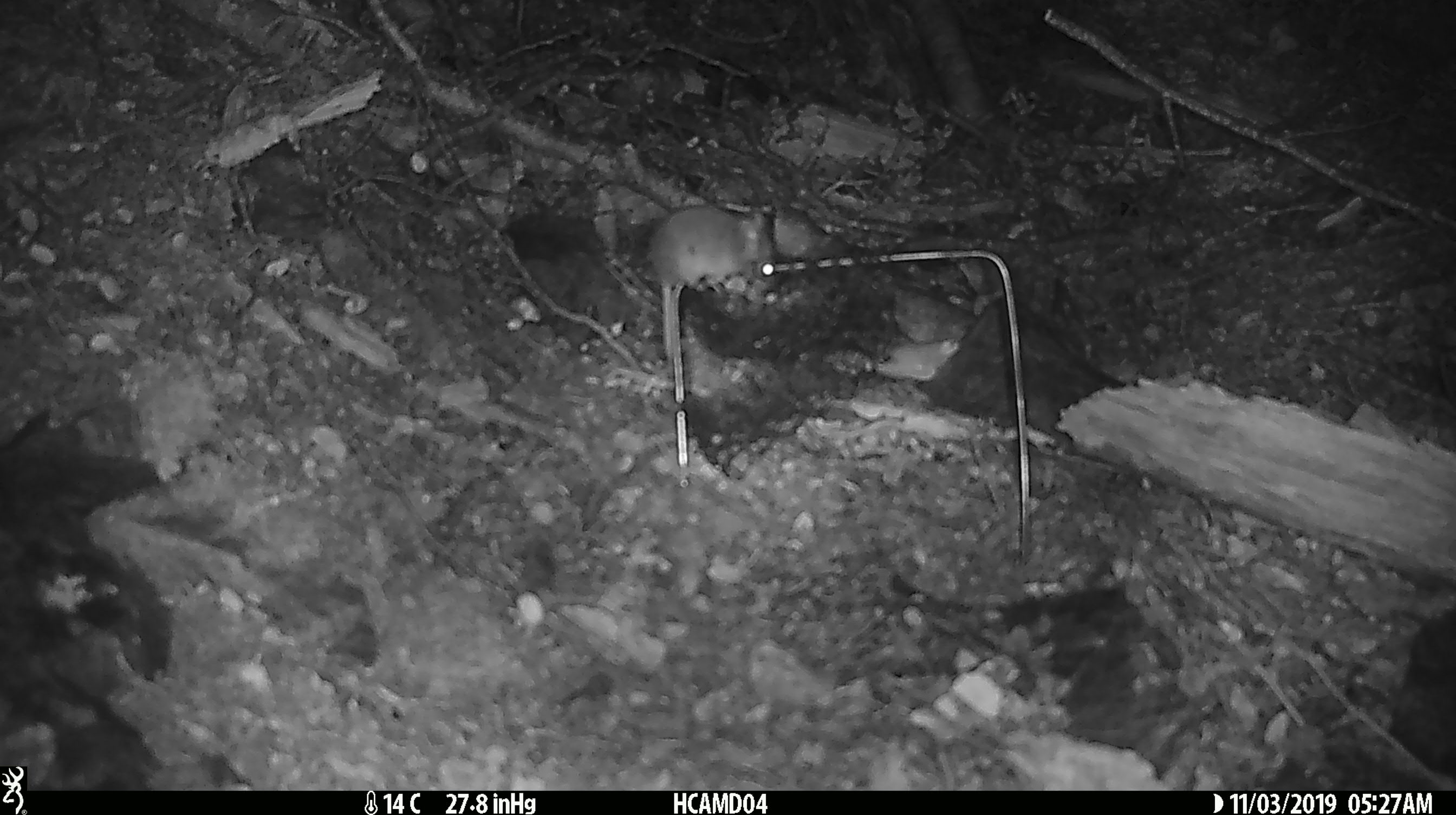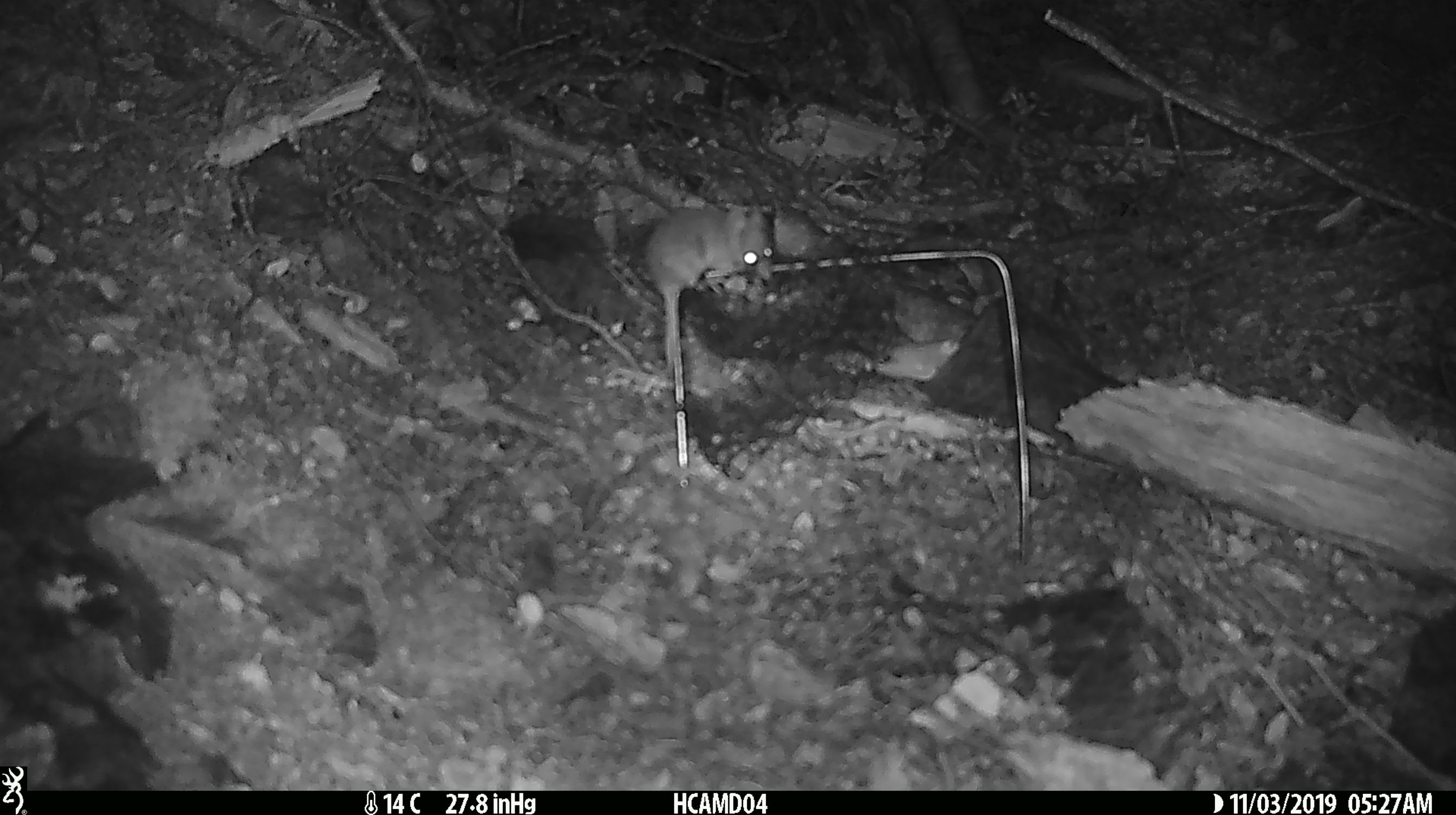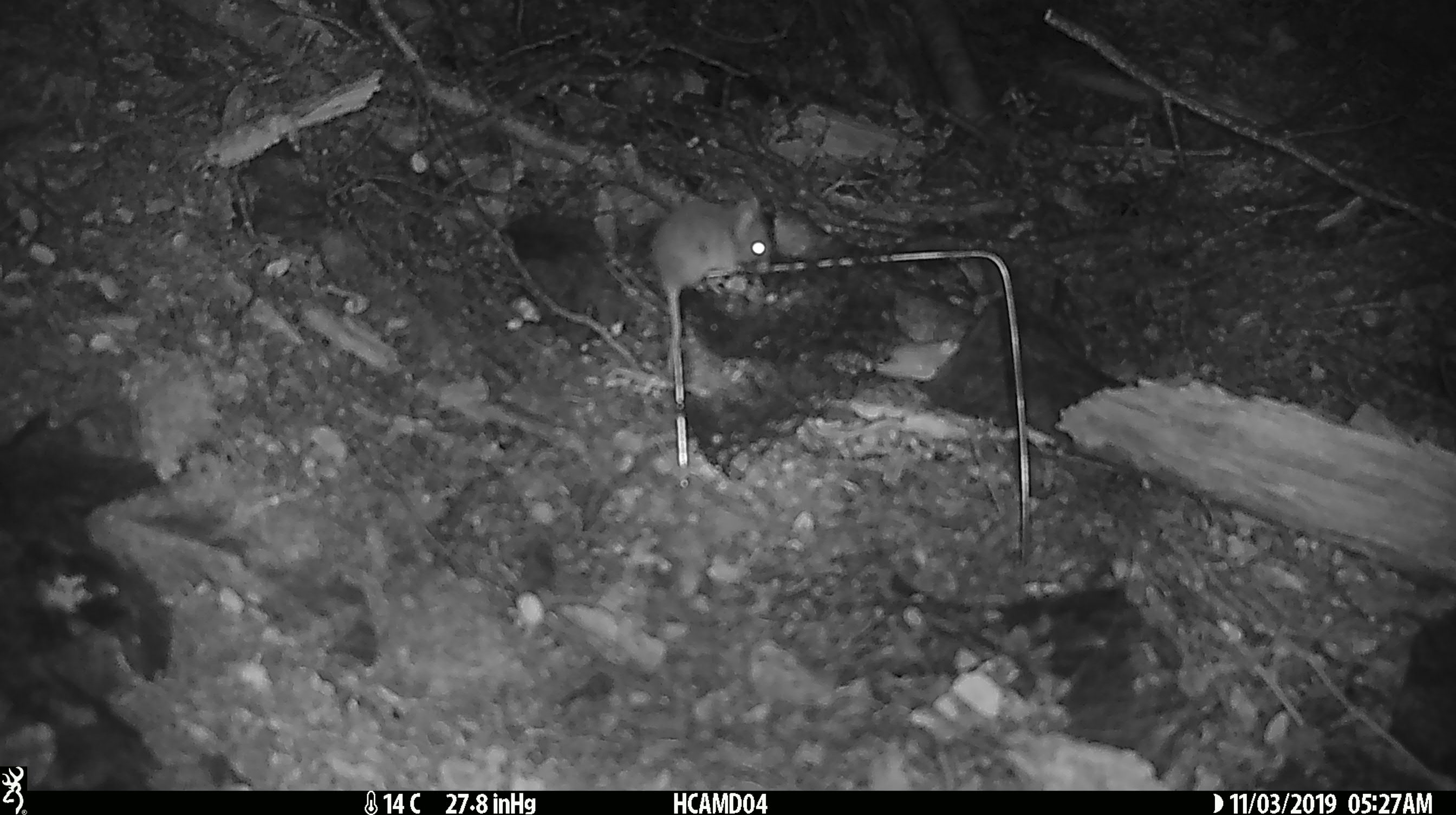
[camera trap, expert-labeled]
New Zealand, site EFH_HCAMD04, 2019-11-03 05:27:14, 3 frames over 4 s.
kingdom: Animalia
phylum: Chordata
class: Mammalia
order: Rodentia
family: Muridae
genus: Mus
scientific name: Mus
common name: mouse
Mouse (Mus).